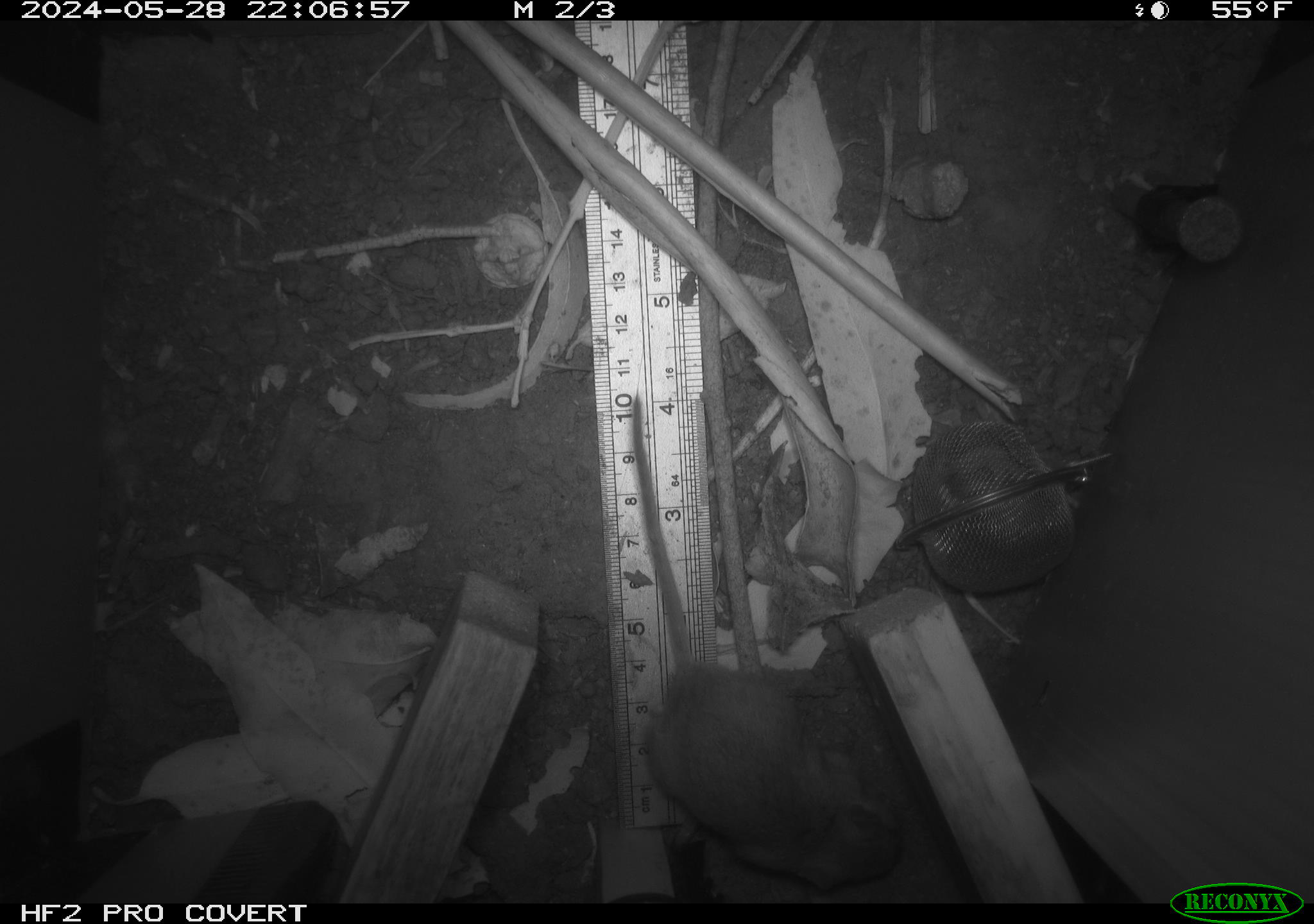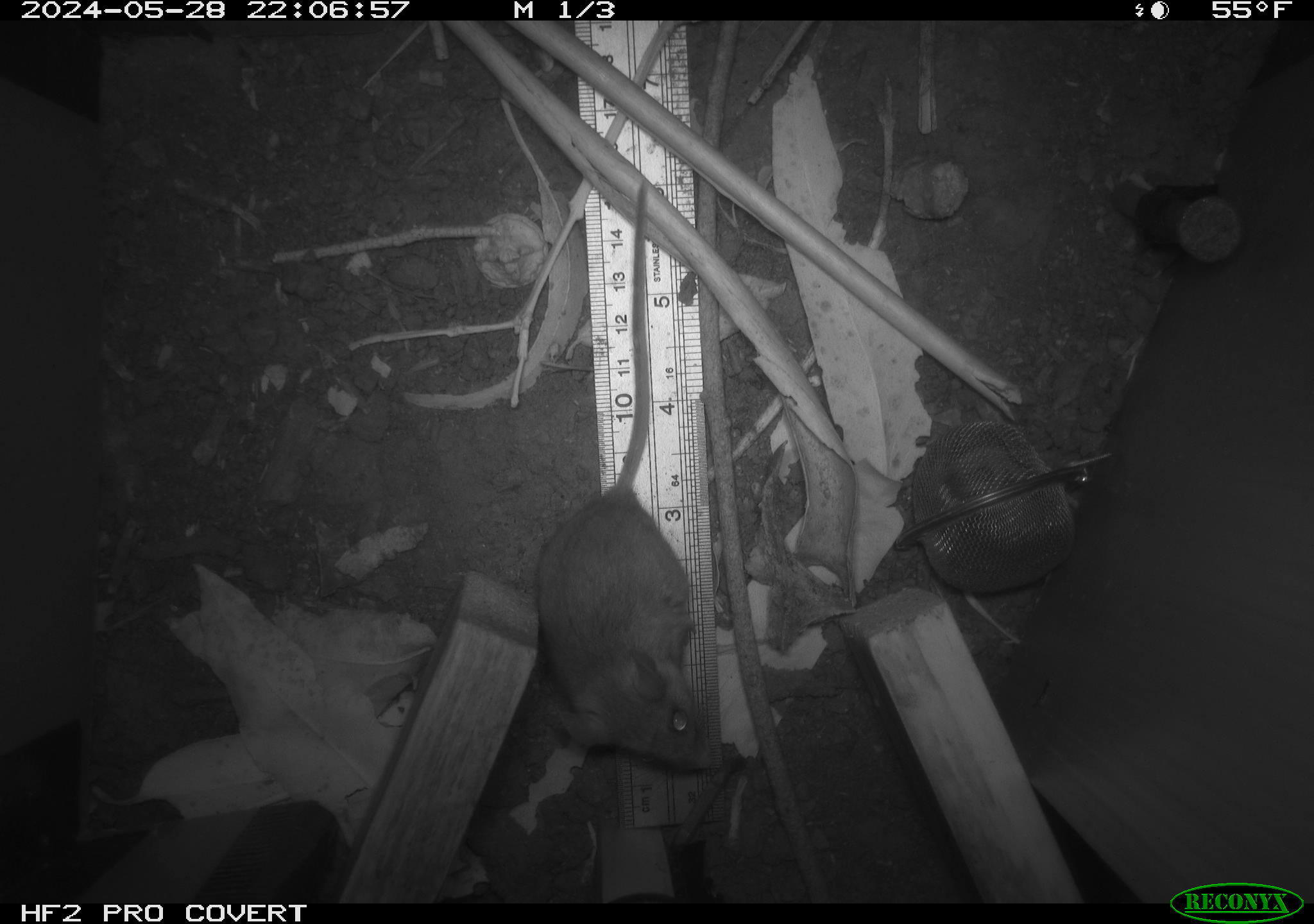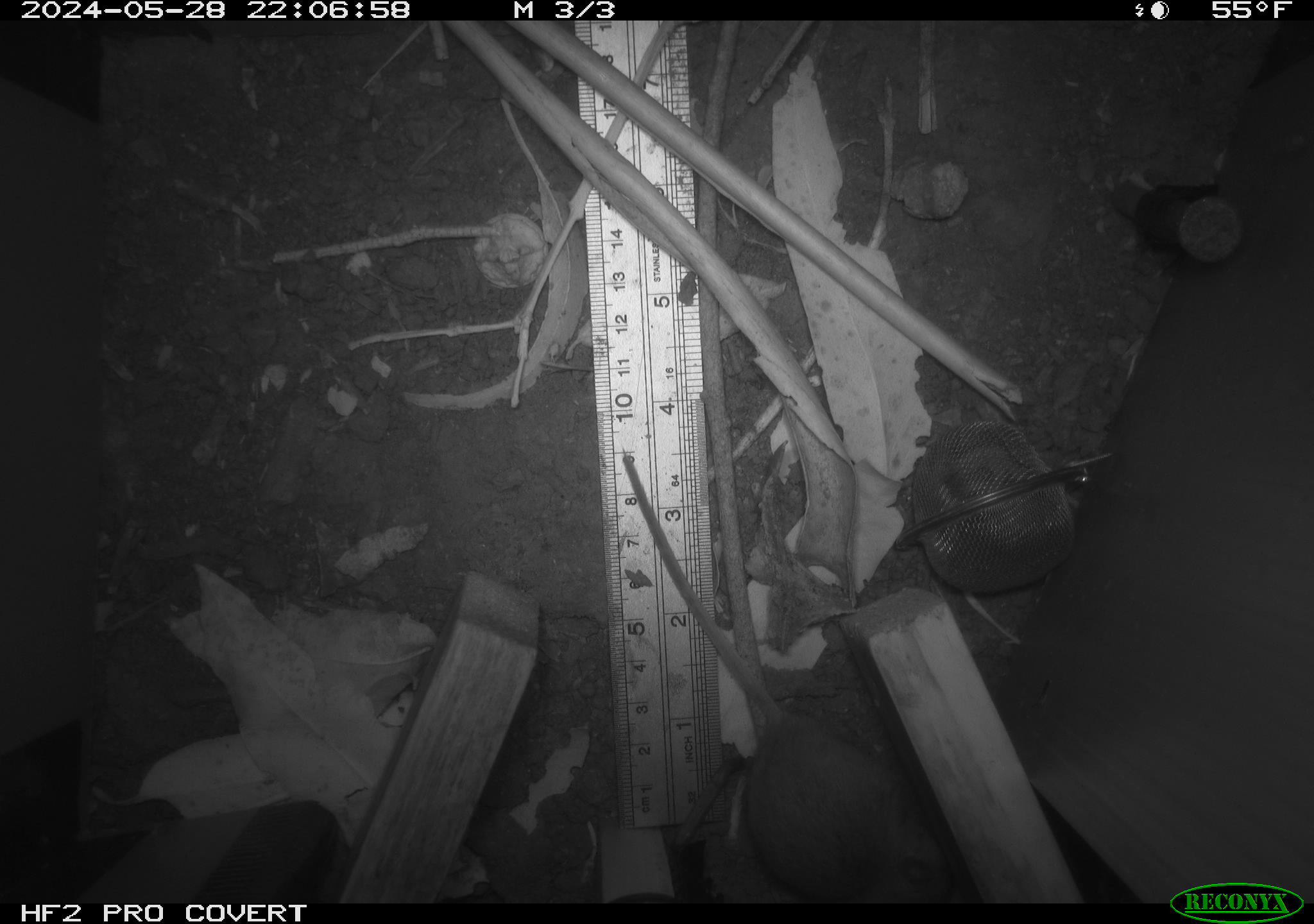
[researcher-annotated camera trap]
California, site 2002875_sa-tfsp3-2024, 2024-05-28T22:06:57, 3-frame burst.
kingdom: Animalia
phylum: Chordata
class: Mammalia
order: Rodentia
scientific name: Rodentia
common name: rodent